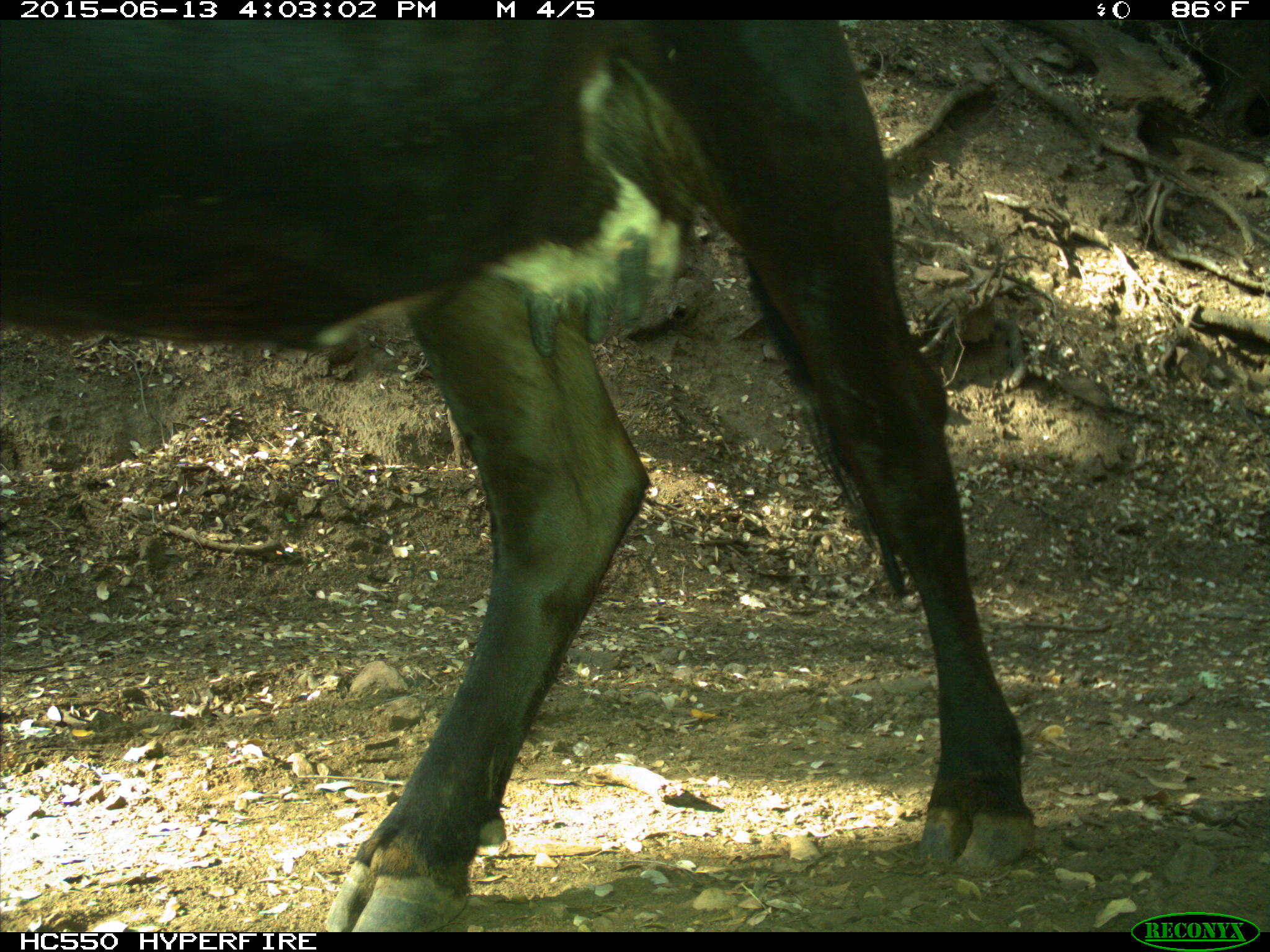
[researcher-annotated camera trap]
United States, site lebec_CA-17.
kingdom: Animalia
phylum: Chordata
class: Mammalia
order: Artiodactyla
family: Bovidae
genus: Bos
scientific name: Bos taurus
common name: domestic cow